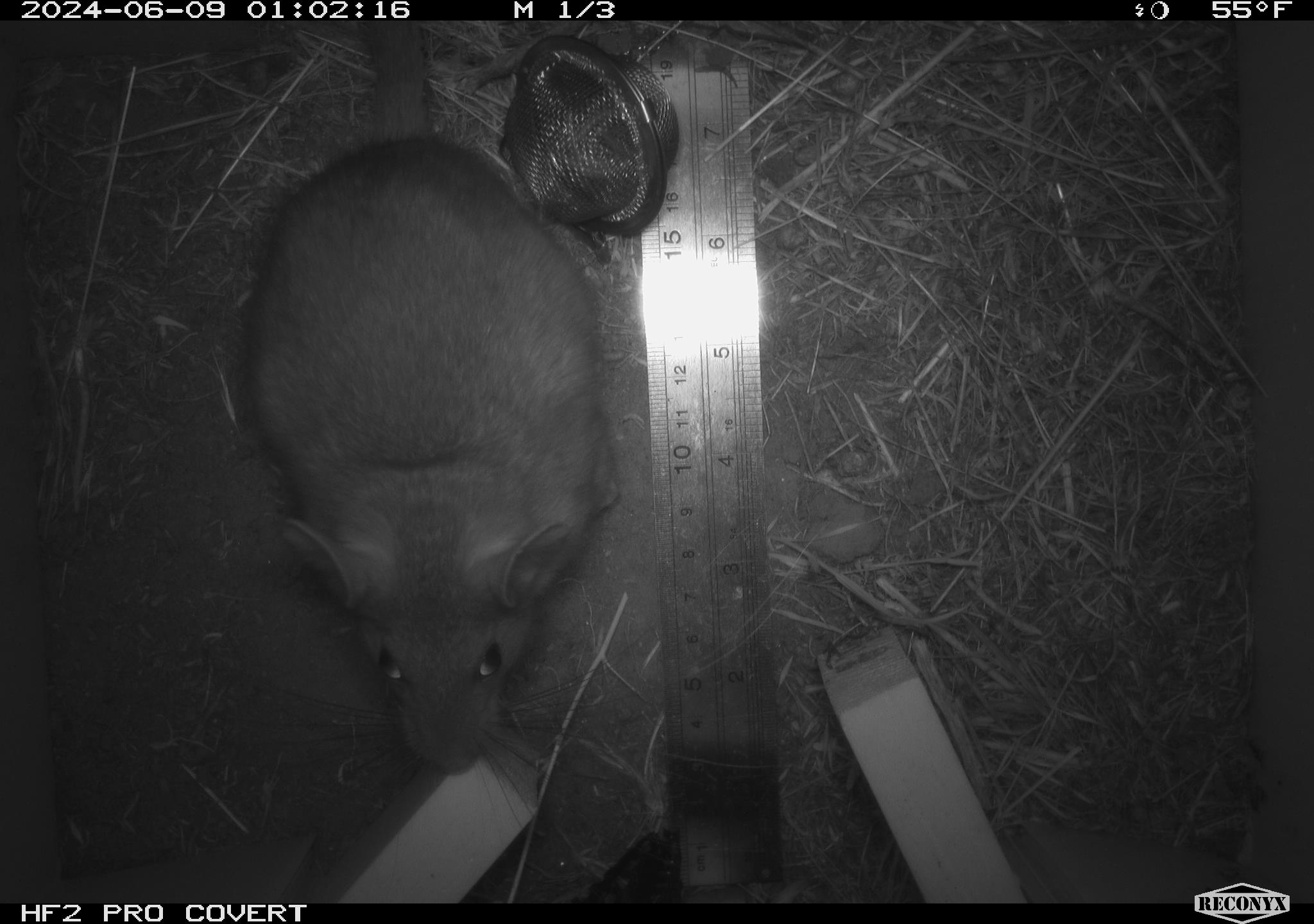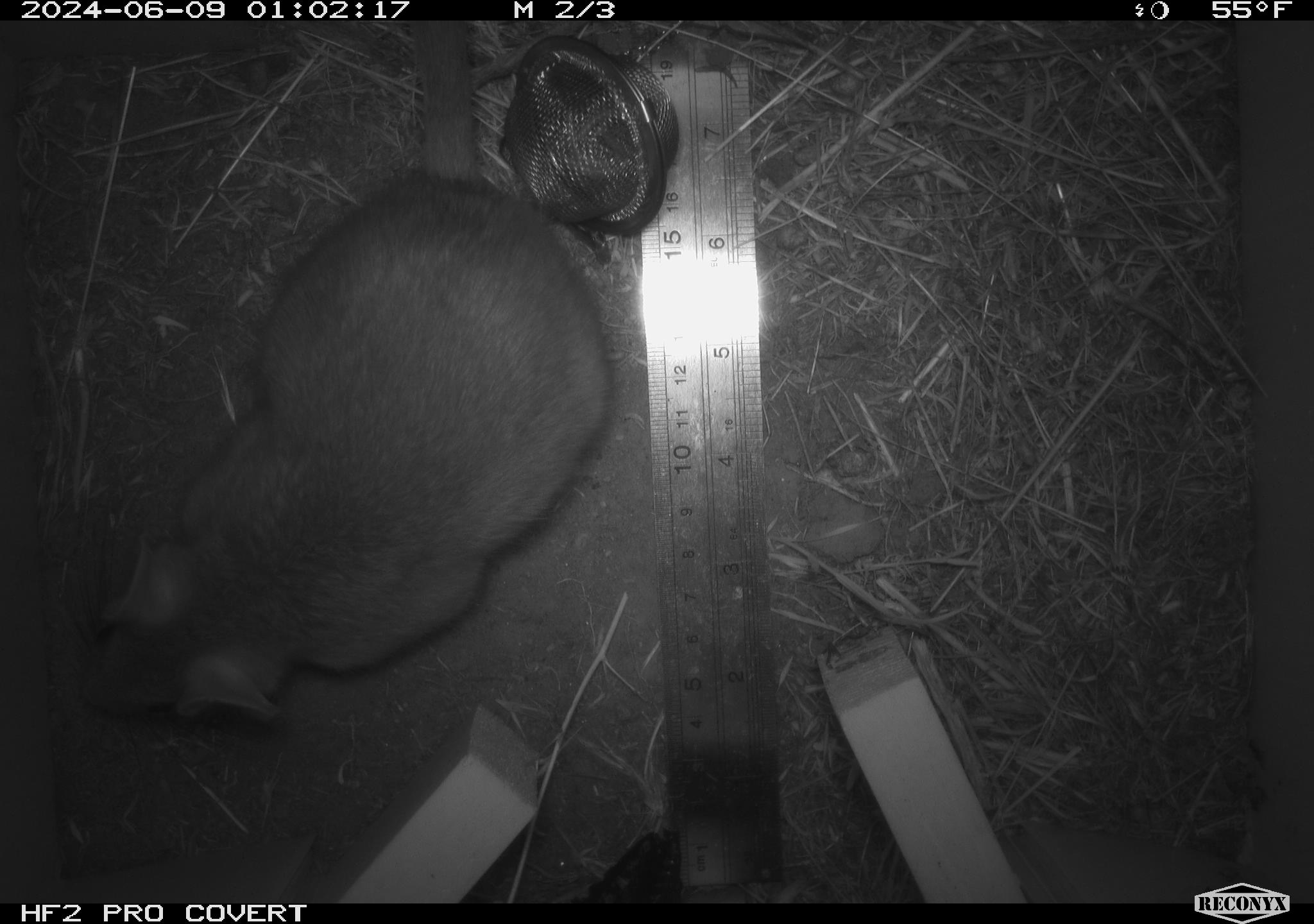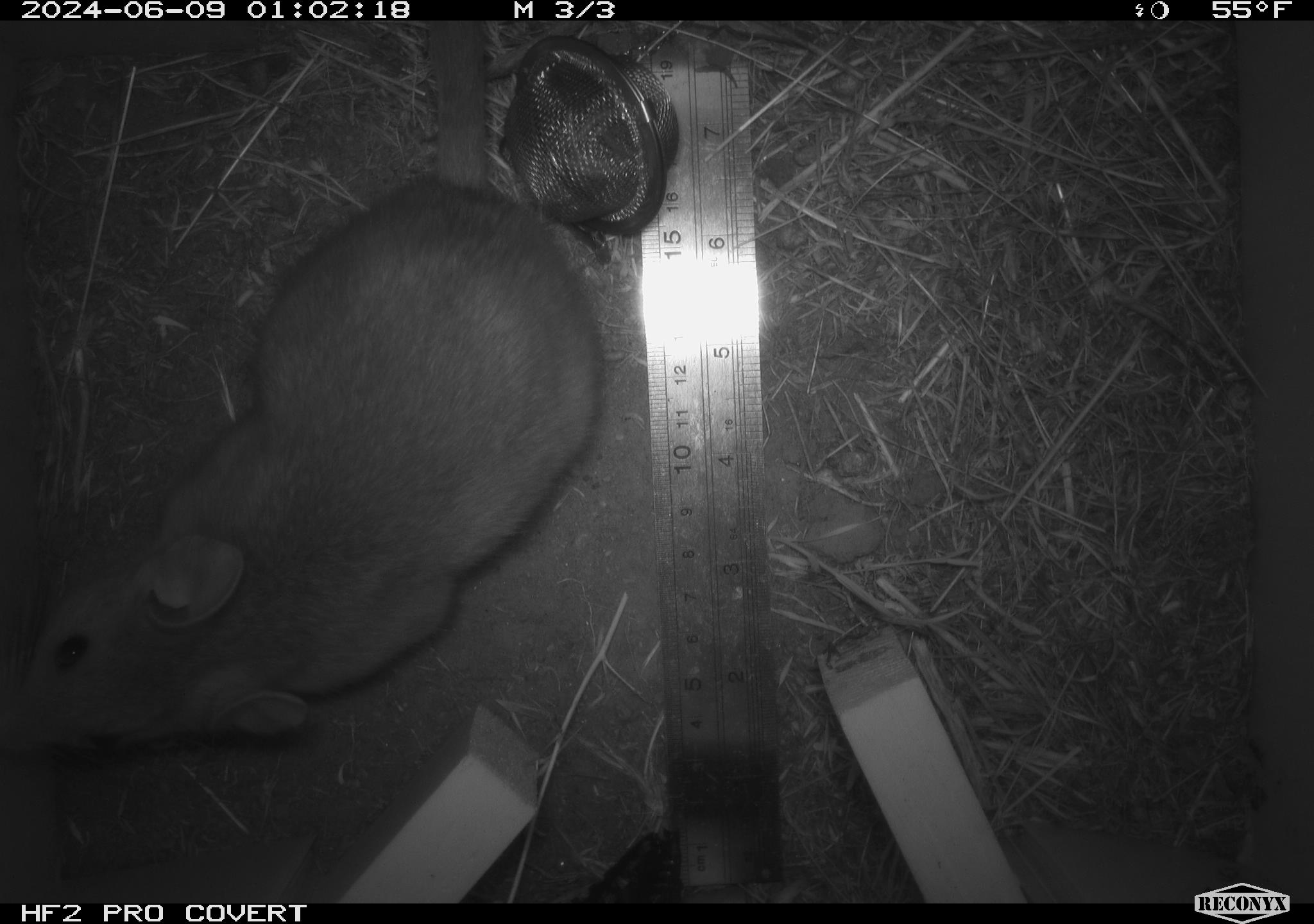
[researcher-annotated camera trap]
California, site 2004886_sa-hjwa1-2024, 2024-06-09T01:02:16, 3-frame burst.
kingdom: Animalia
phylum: Chordata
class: Mammalia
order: Rodentia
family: Cricetidae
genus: Neotoma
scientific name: Neotoma cinerea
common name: bushy-tailed woodrat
Bushy-tailed woodrat (Neotoma cinerea).